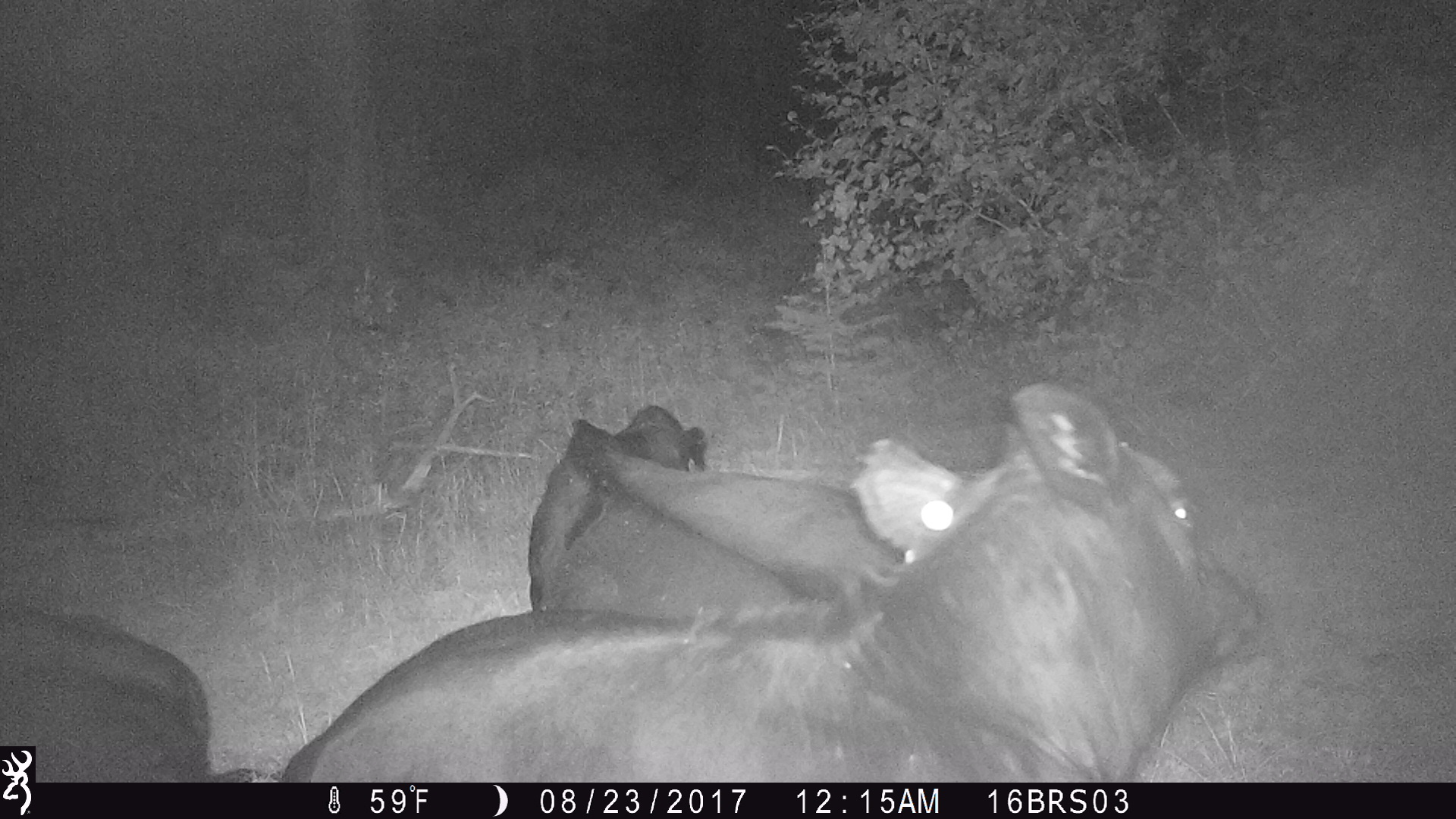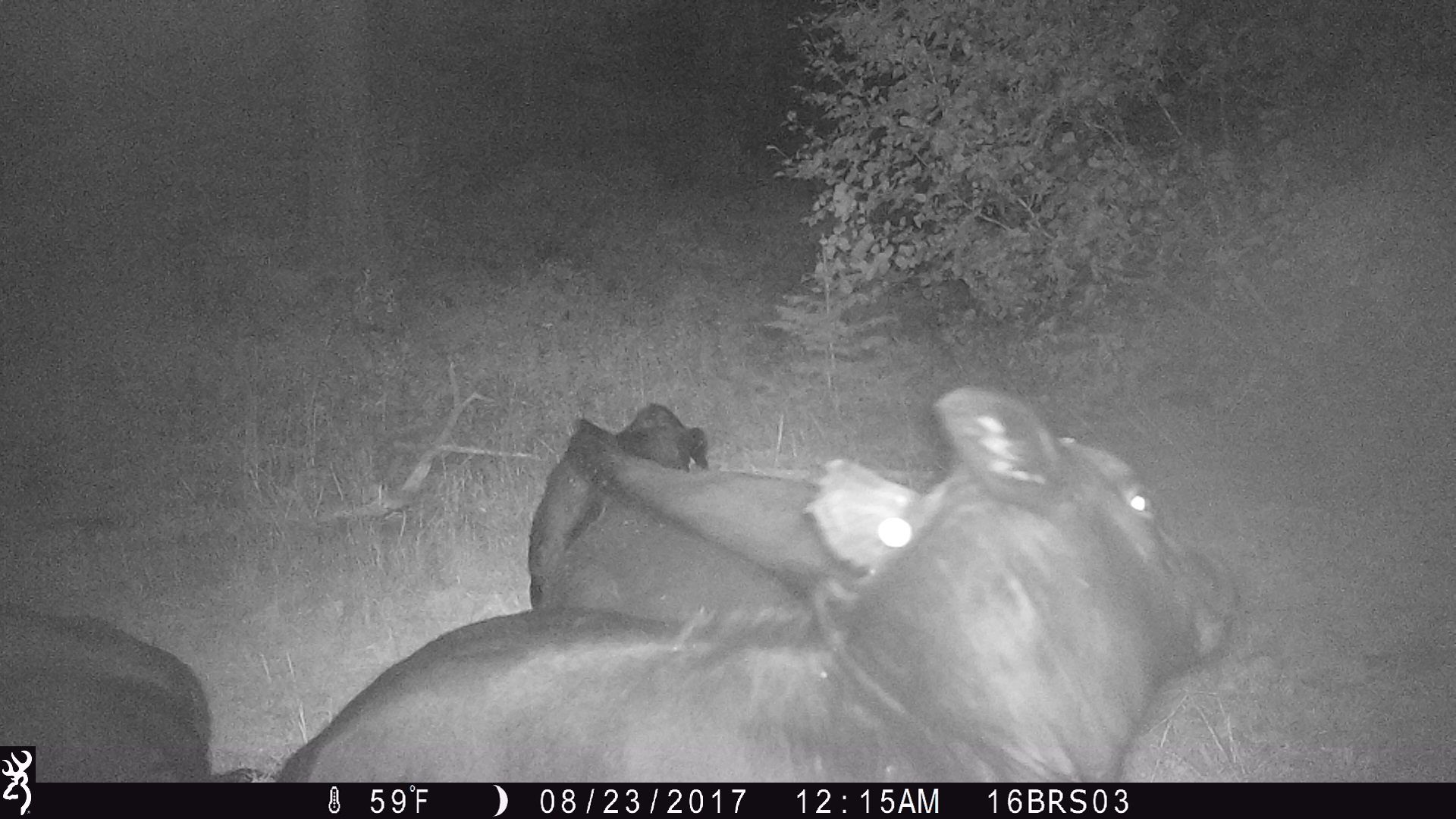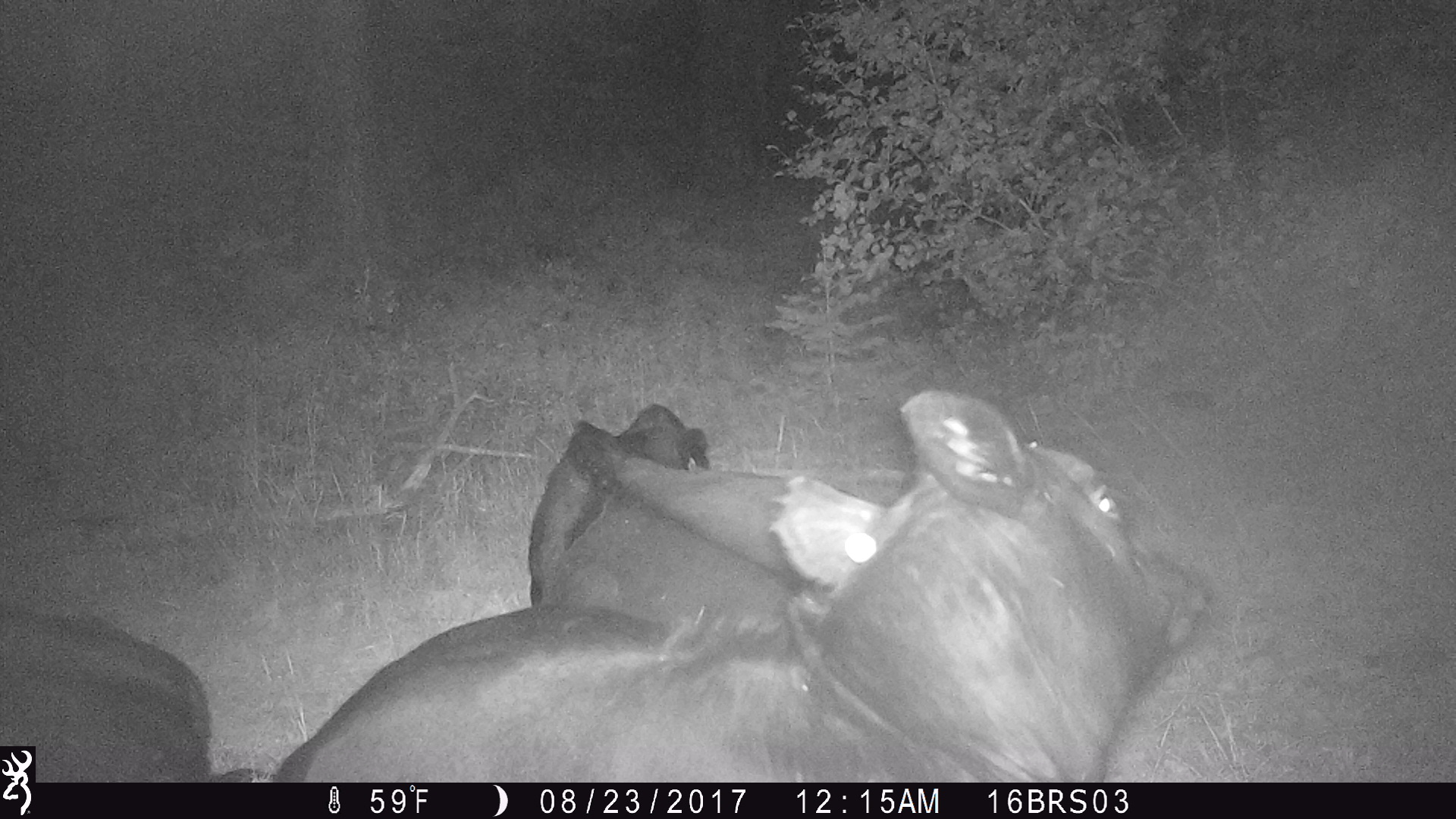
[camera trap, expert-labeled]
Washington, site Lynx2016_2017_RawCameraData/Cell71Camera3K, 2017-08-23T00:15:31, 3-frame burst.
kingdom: Animalia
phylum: Chordata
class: Mammalia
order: Artiodactyla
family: Bovidae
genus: Bos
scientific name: Bos taurus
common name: domestic cattle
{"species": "domestic cattle (Bos taurus)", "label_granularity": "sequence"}